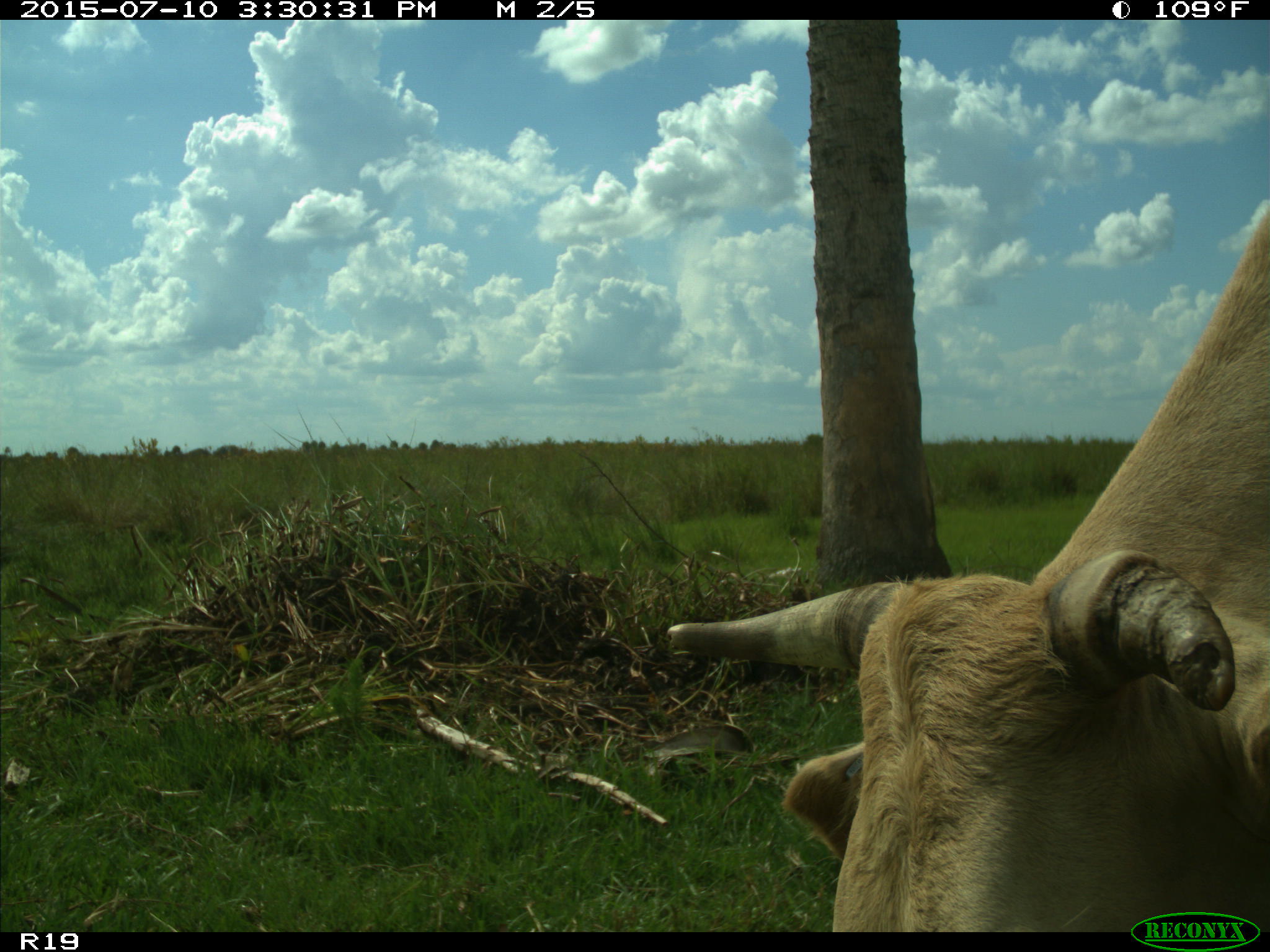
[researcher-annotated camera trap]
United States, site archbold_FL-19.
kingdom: Animalia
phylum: Chordata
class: Mammalia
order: Artiodactyla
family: Bovidae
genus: Bos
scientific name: Bos taurus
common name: domestic cow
Bos taurus (domestic cow).